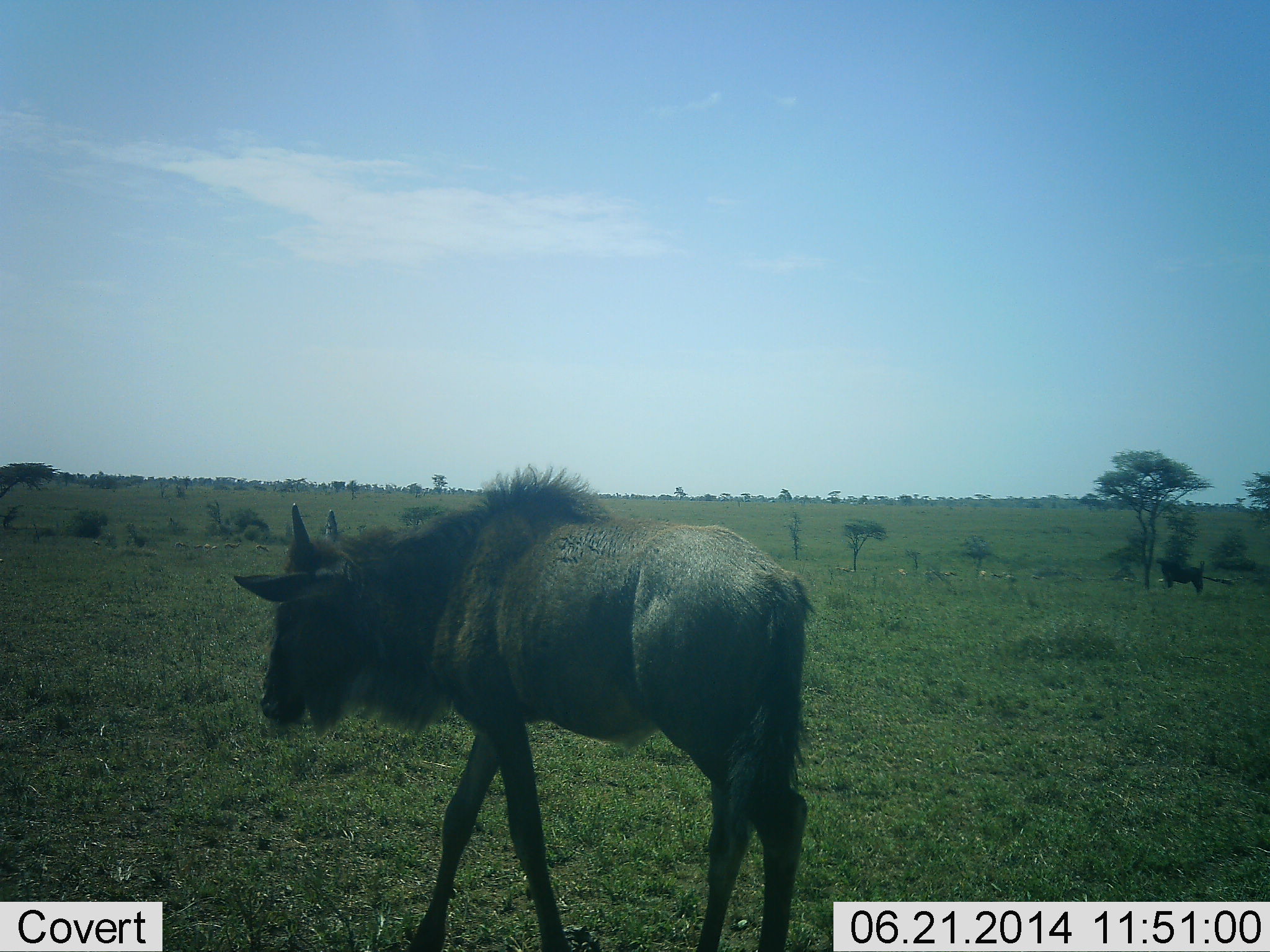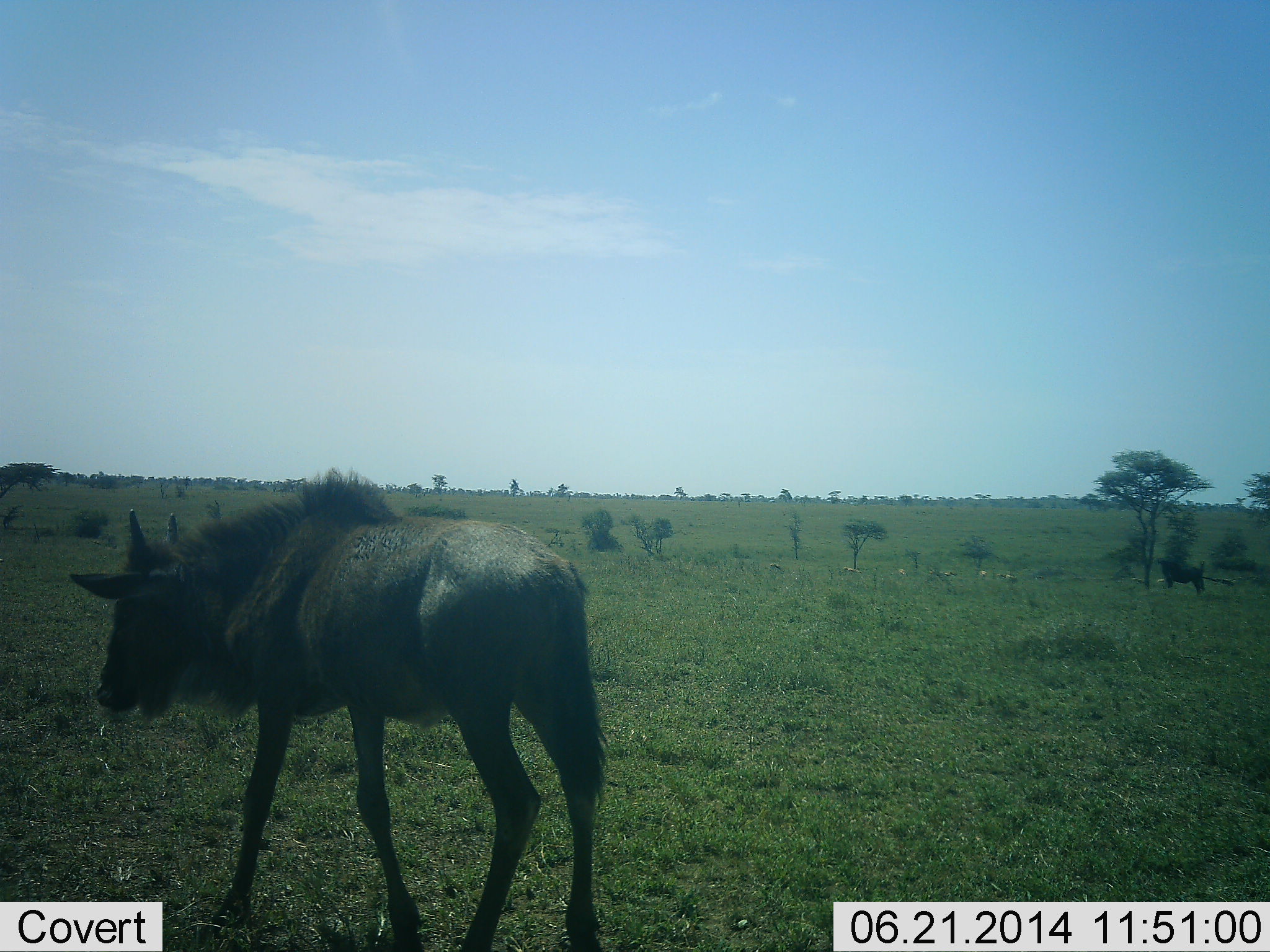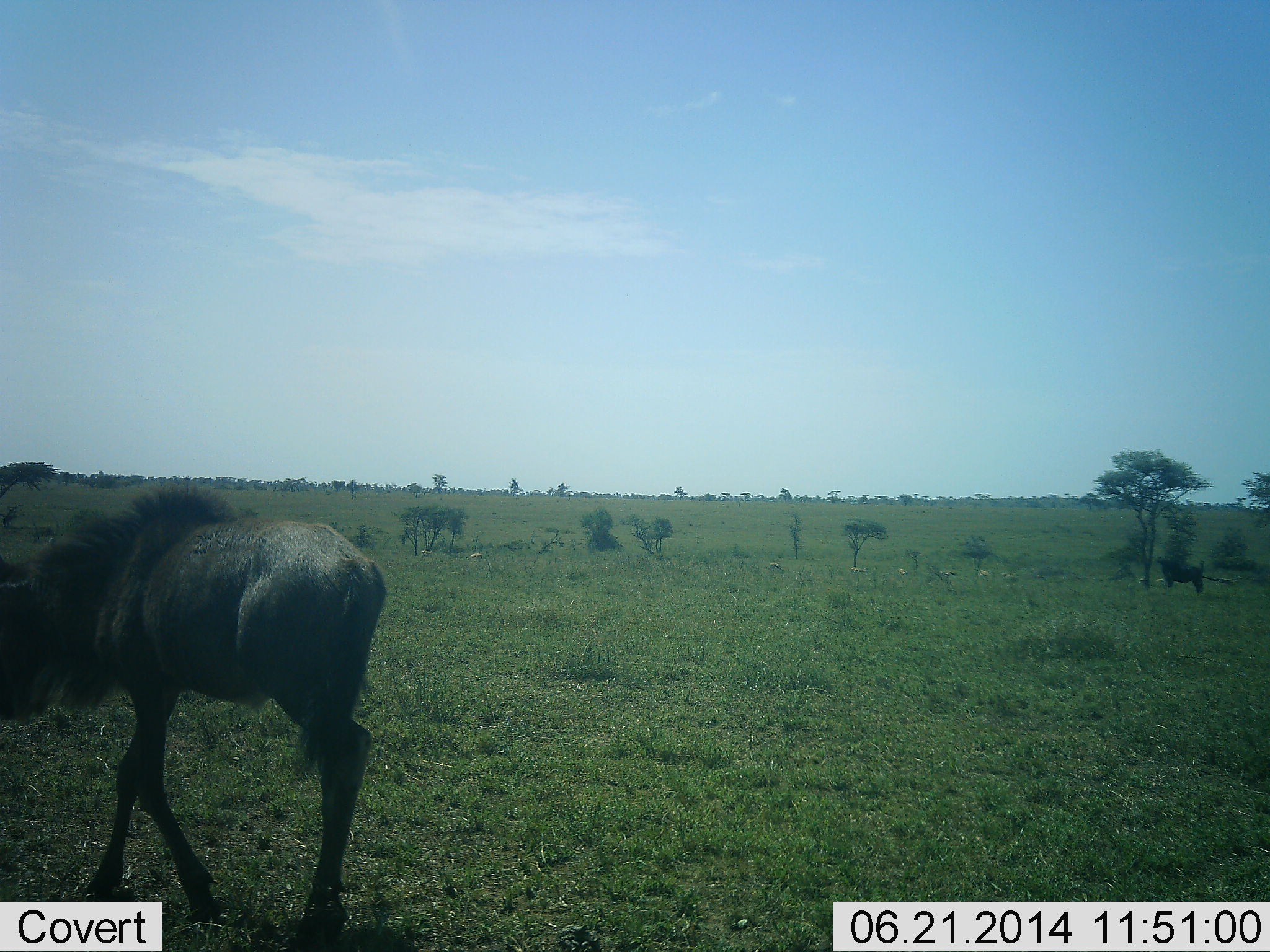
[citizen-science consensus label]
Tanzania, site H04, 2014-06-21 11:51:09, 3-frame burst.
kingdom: Animalia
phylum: Chordata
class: Mammalia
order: Artiodactyla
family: Bovidae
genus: Connochaetes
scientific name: Connochaetes taurinus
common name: blue wildebeest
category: wildebeest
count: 1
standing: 36%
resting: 0%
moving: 91%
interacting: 0%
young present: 18%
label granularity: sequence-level